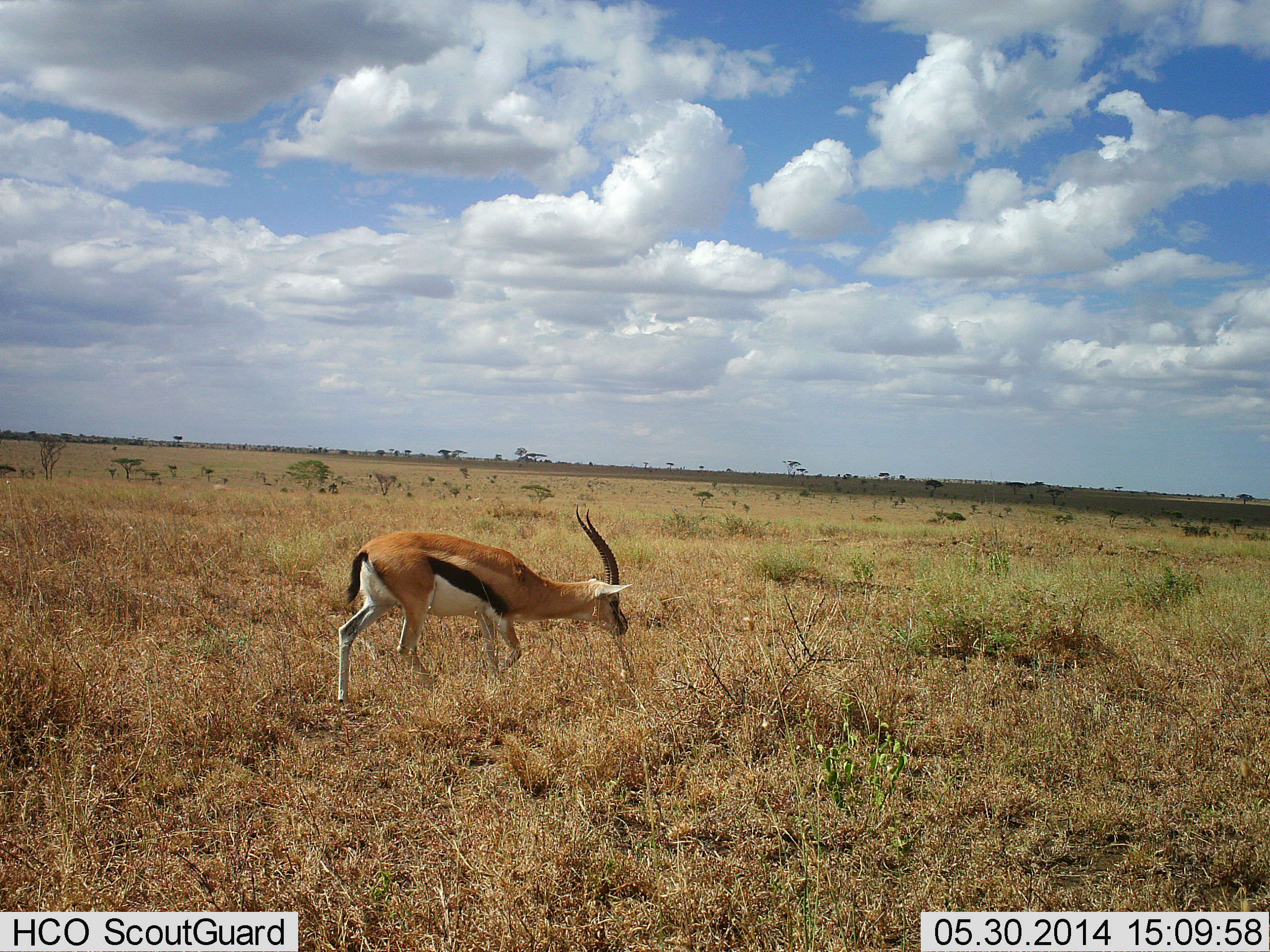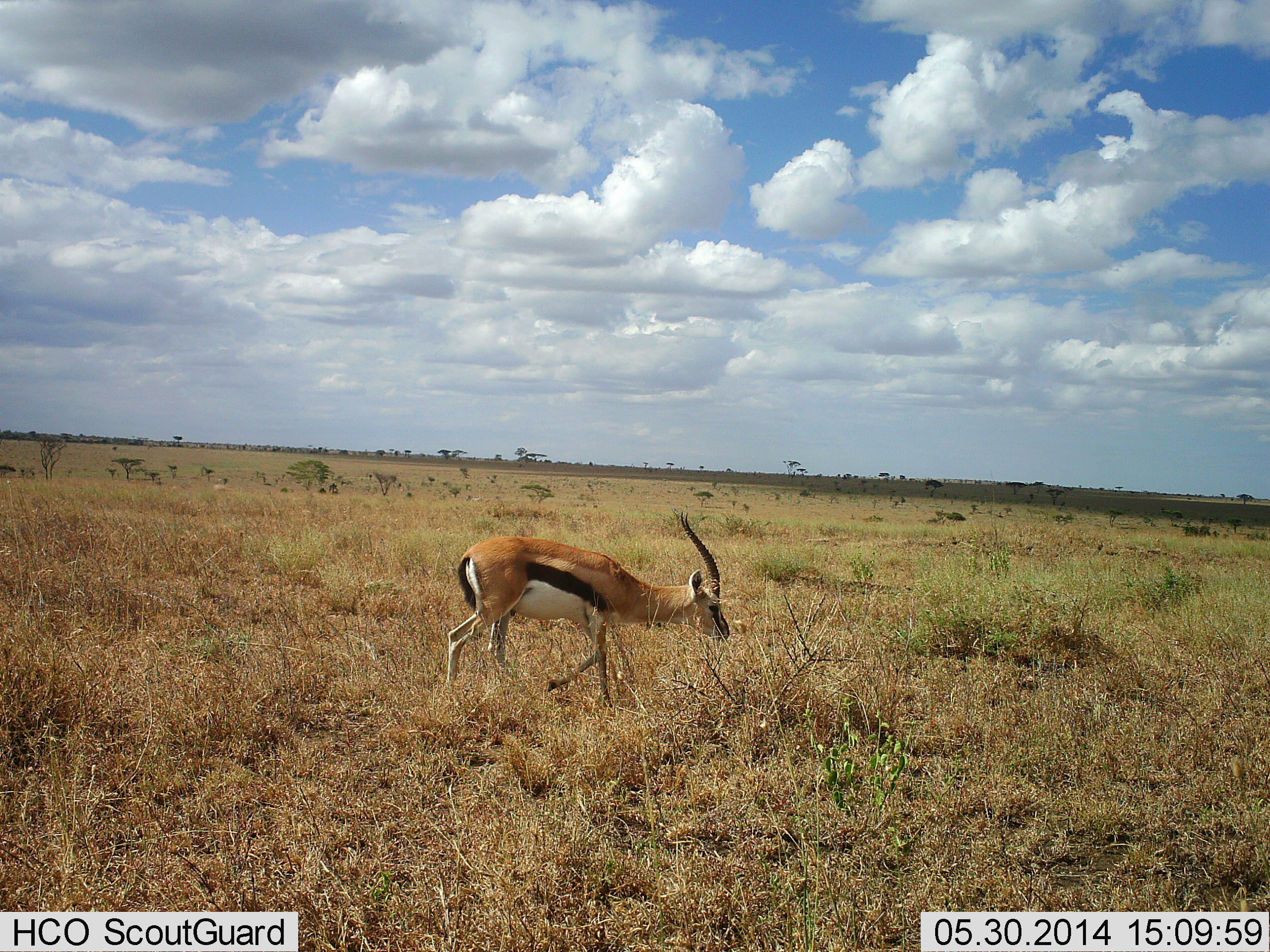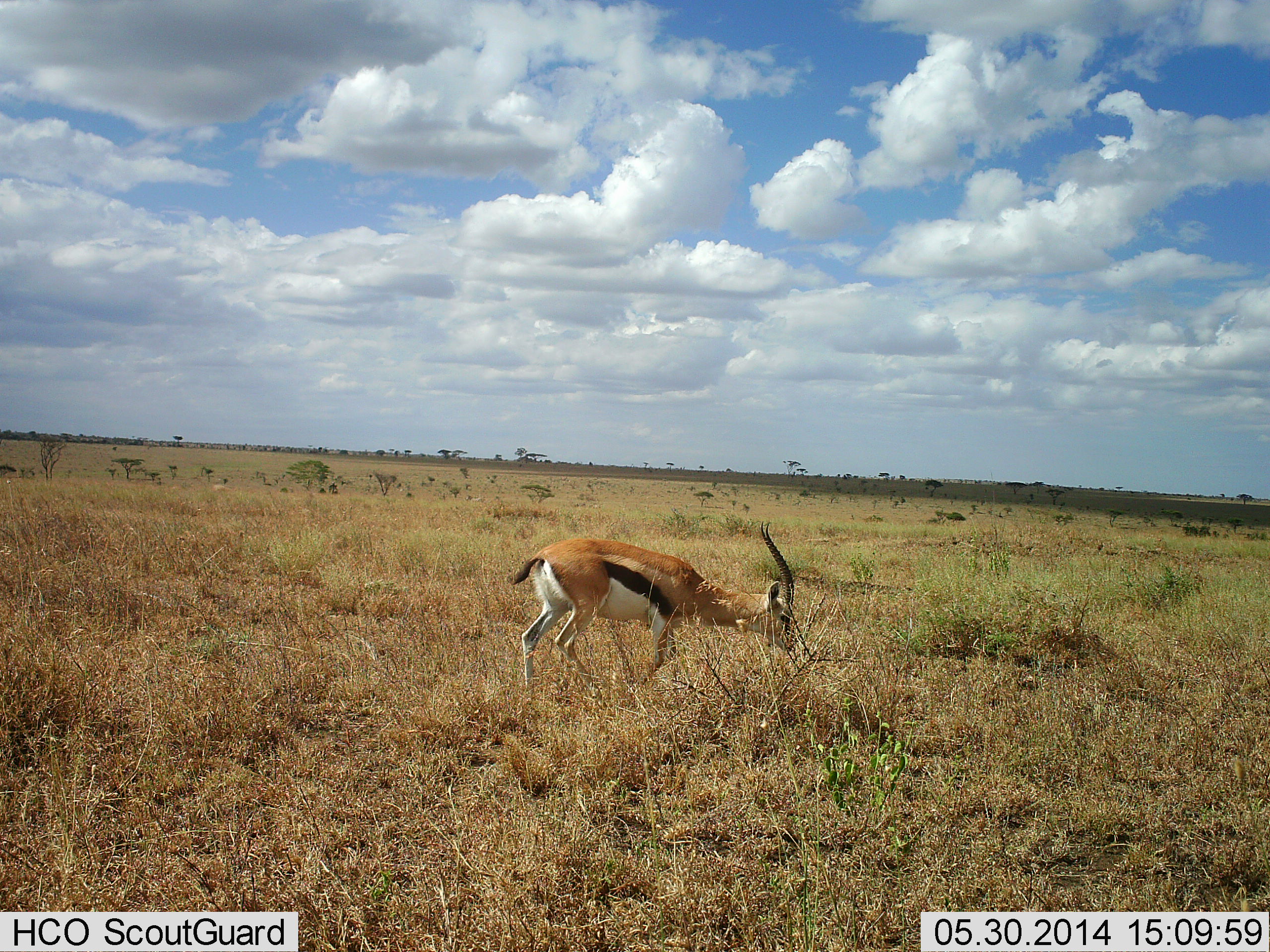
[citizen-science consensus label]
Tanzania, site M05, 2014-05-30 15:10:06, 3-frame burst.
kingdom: Animalia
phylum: Chordata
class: Mammalia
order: Artiodactyla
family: Bovidae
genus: Eudorcas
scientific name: Eudorcas thomsonii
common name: thomson's gazelle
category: gazellethomsons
Gazellethomsons (thomson's gazelle) (Eudorcas thomsonii), count 1. Behavior (volunteer vote fractions): standing 10%, resting 0%, moving 90%, interacting 0%. Young present (vote fraction): 0%. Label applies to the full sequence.